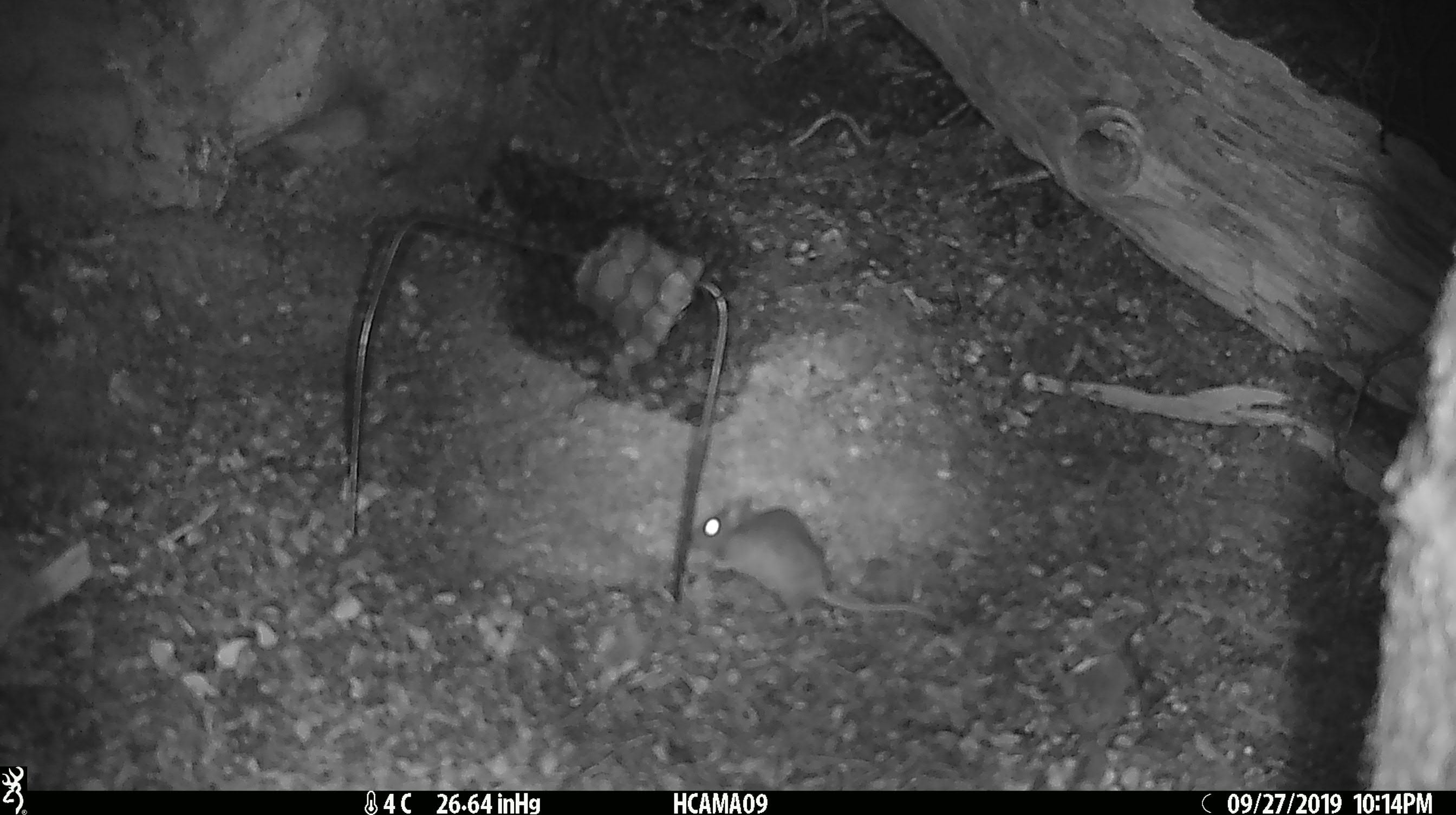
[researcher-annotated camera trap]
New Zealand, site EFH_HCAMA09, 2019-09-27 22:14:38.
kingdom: Animalia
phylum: Chordata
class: Mammalia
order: Rodentia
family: Muridae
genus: Mus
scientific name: Mus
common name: mouse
Mouse (Mus).